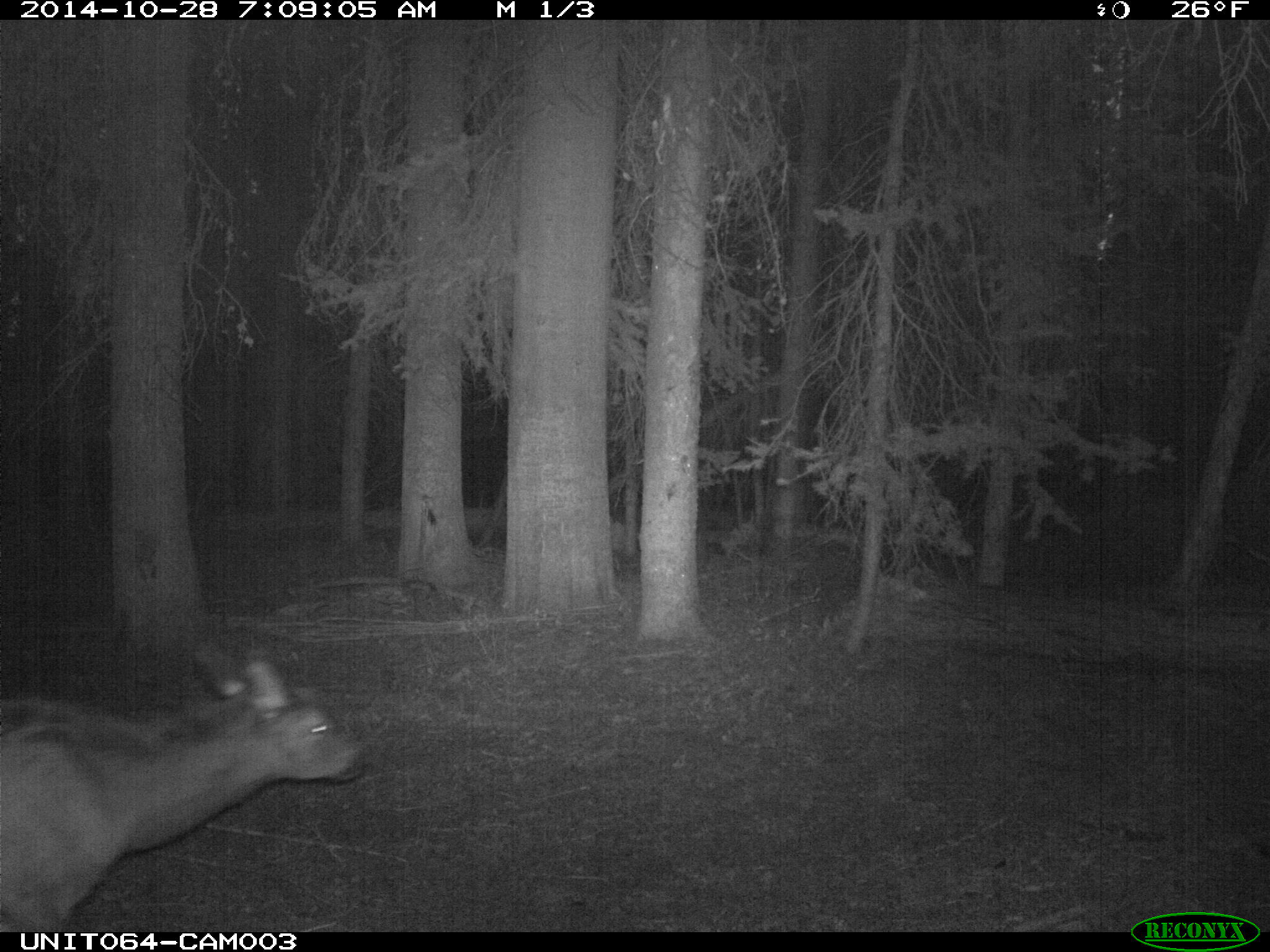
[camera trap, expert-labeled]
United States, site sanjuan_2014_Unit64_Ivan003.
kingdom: Animalia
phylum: Chordata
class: Mammalia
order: Artiodactyla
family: Cervidae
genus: Cervus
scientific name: Cervus elaphus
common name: red deer